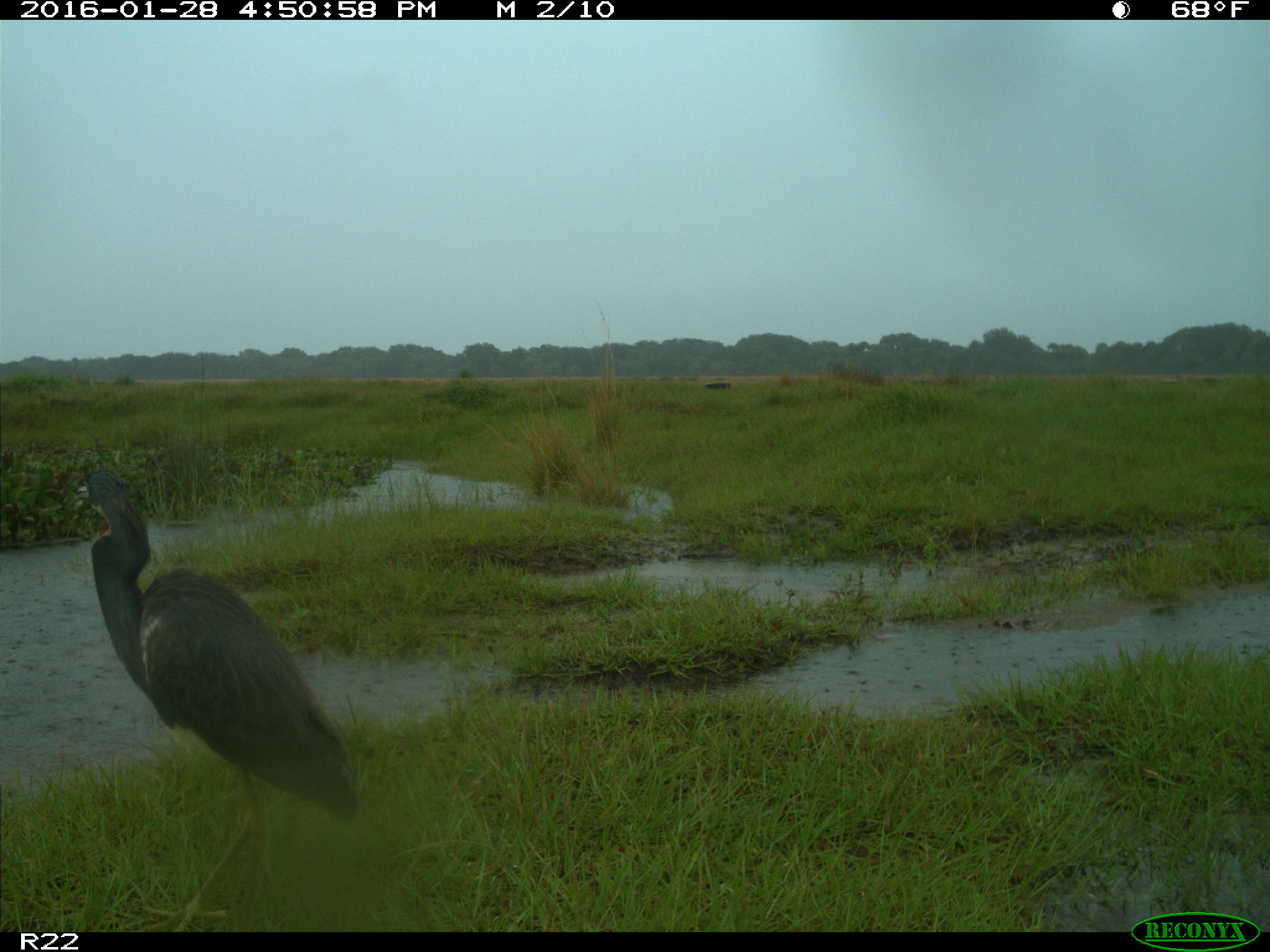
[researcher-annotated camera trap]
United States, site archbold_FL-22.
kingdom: Animalia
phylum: Chordata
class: Aves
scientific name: Aves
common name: birds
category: unidentified bird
Unidentified bird (birds) (Aves).